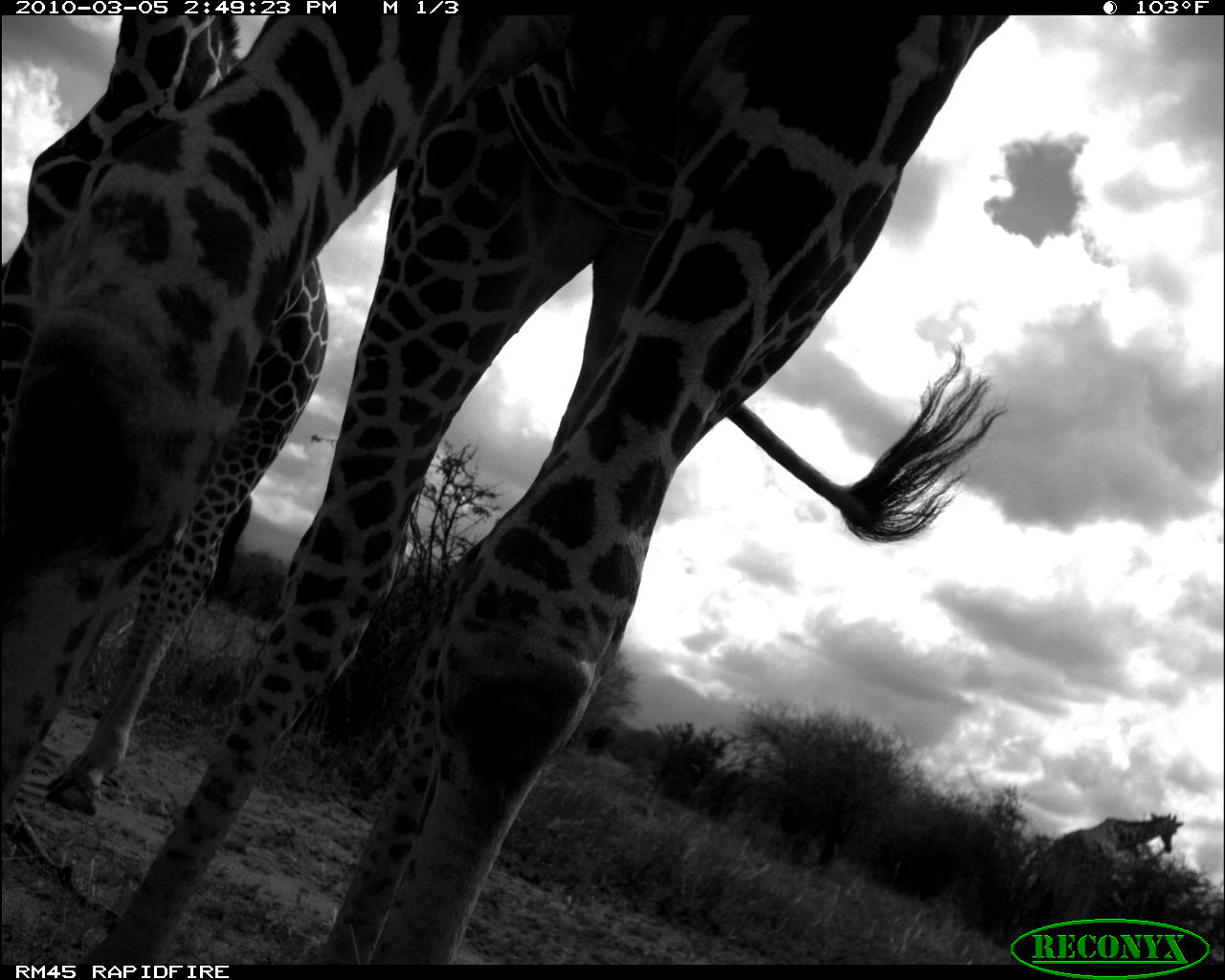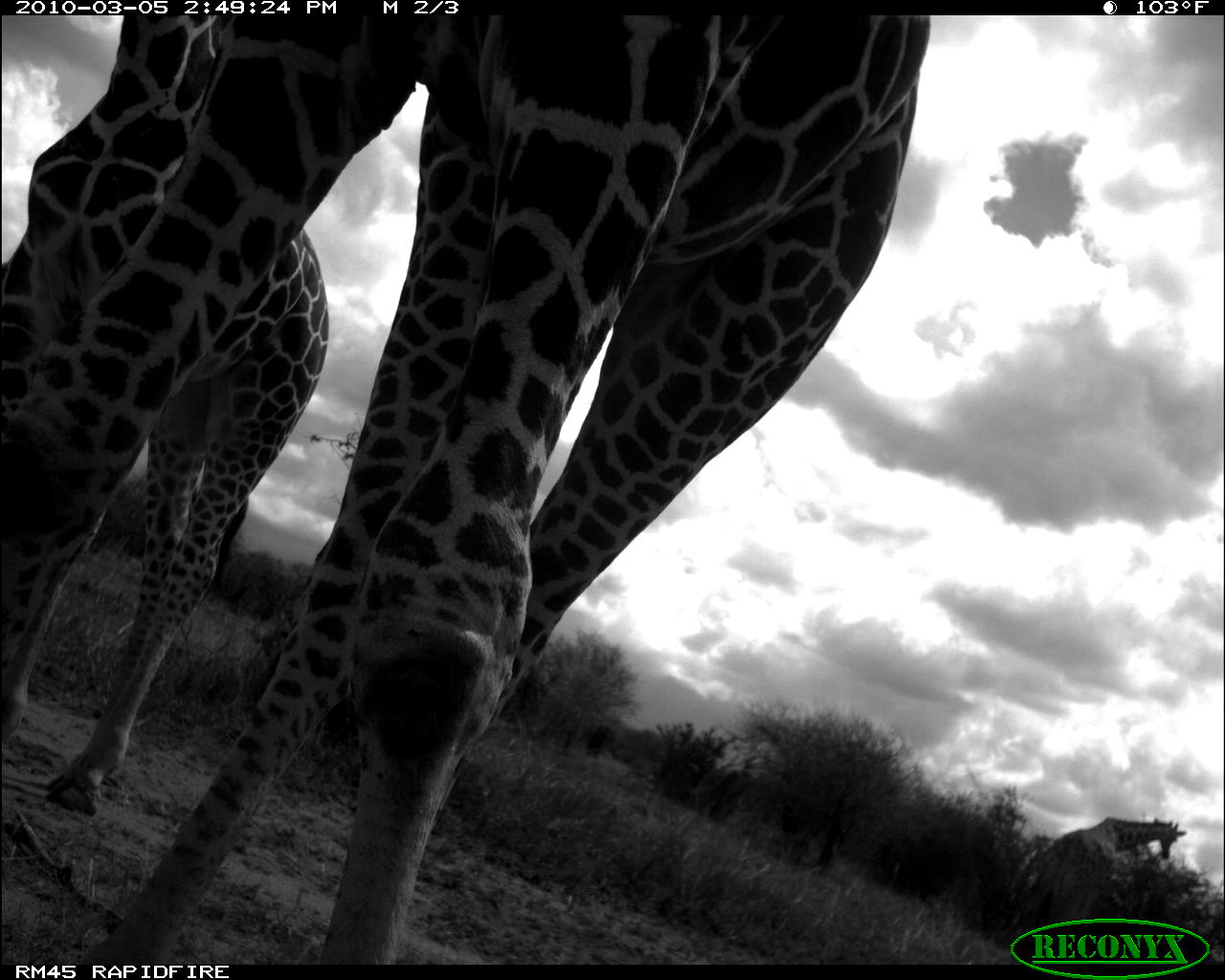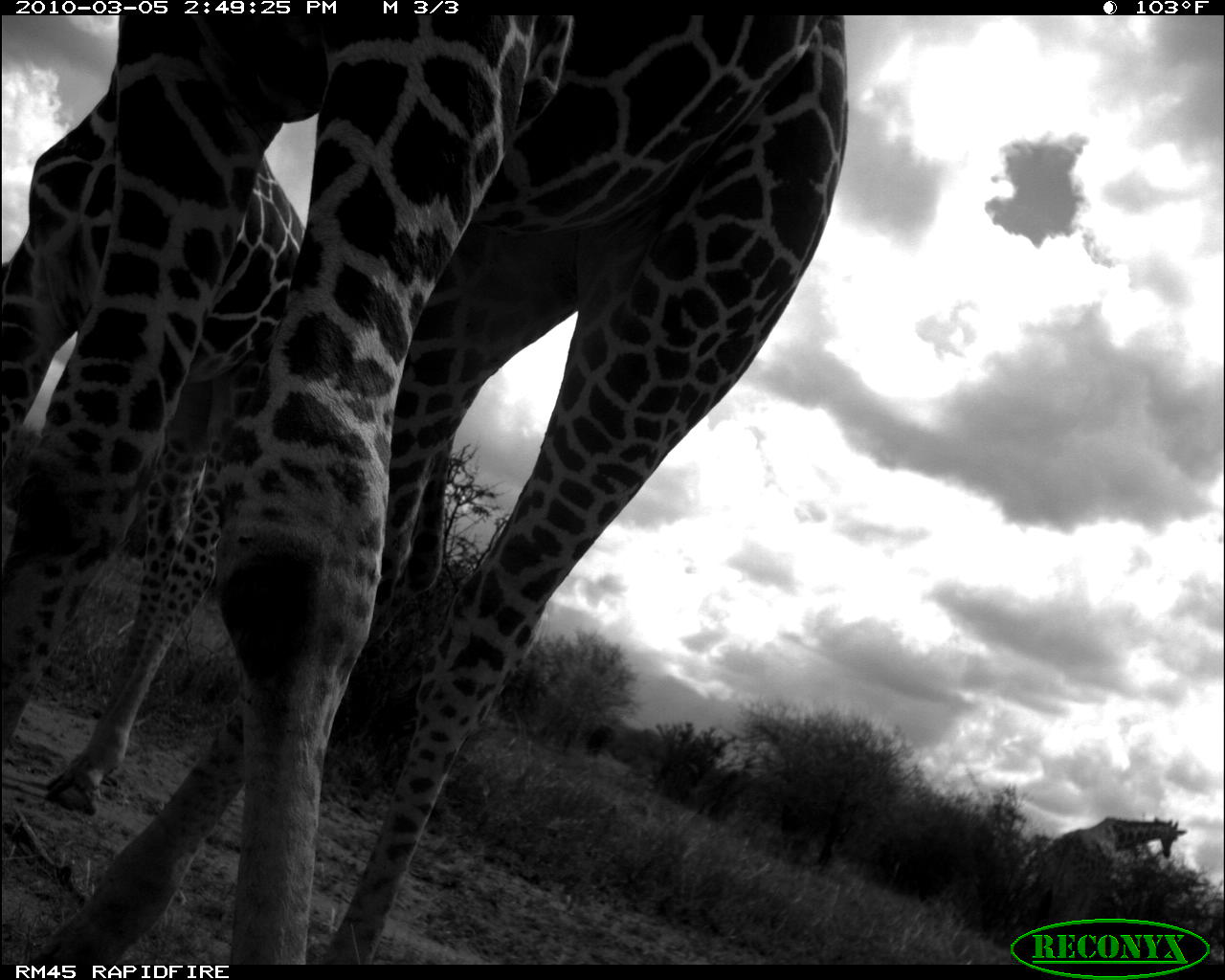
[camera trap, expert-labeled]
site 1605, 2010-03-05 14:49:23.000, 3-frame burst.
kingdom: Animalia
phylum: Chordata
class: Mammalia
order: Artiodactyla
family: Giraffidae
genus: Giraffa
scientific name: Giraffa camelopardalis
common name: giraffe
Giraffa camelopardalis (giraffe), count 3.